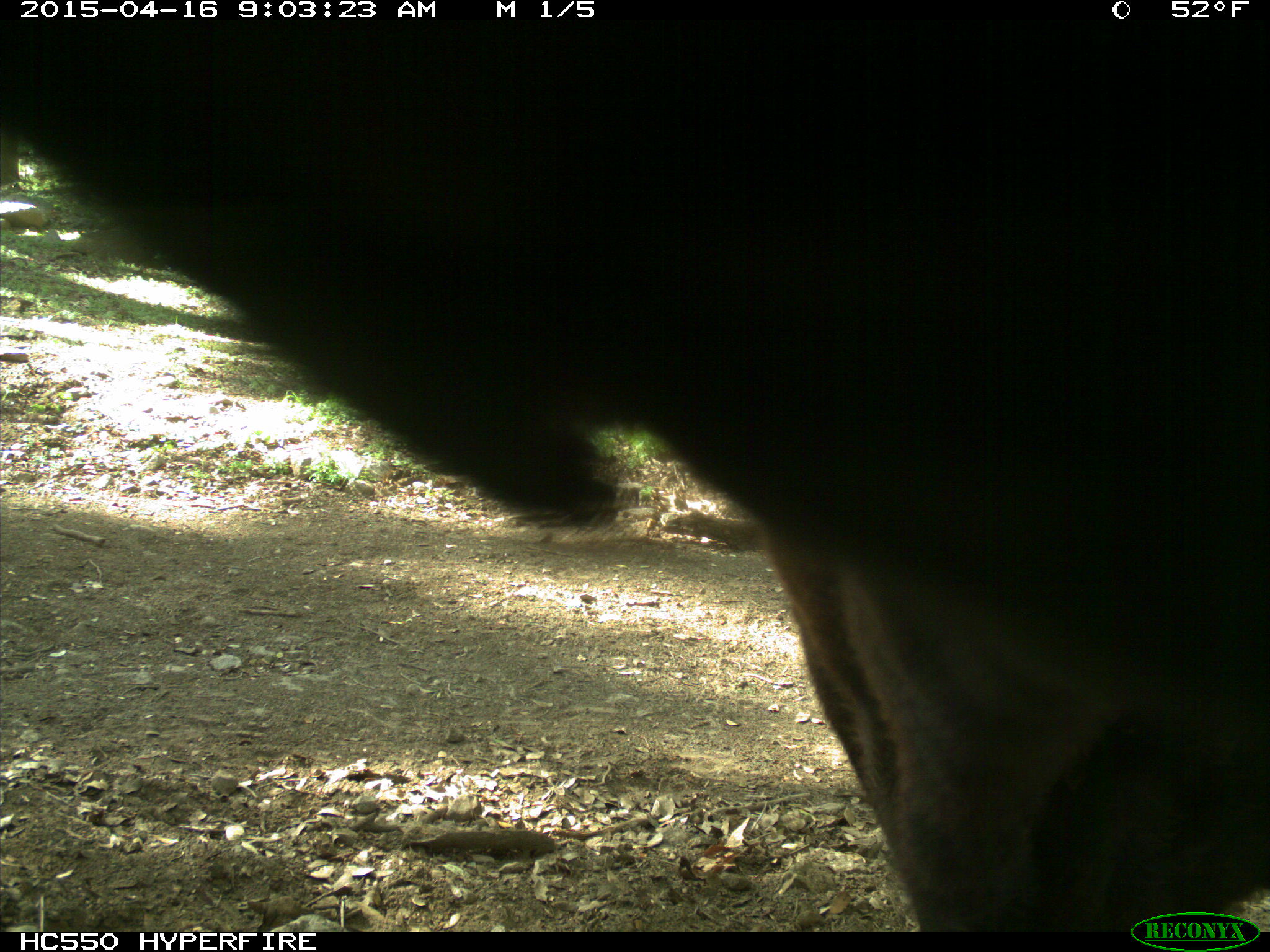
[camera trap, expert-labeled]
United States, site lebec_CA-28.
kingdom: Animalia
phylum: Chordata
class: Mammalia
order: Artiodactyla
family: Bovidae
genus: Bos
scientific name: Bos taurus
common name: domestic cow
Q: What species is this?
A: Bos taurus (domestic cow).